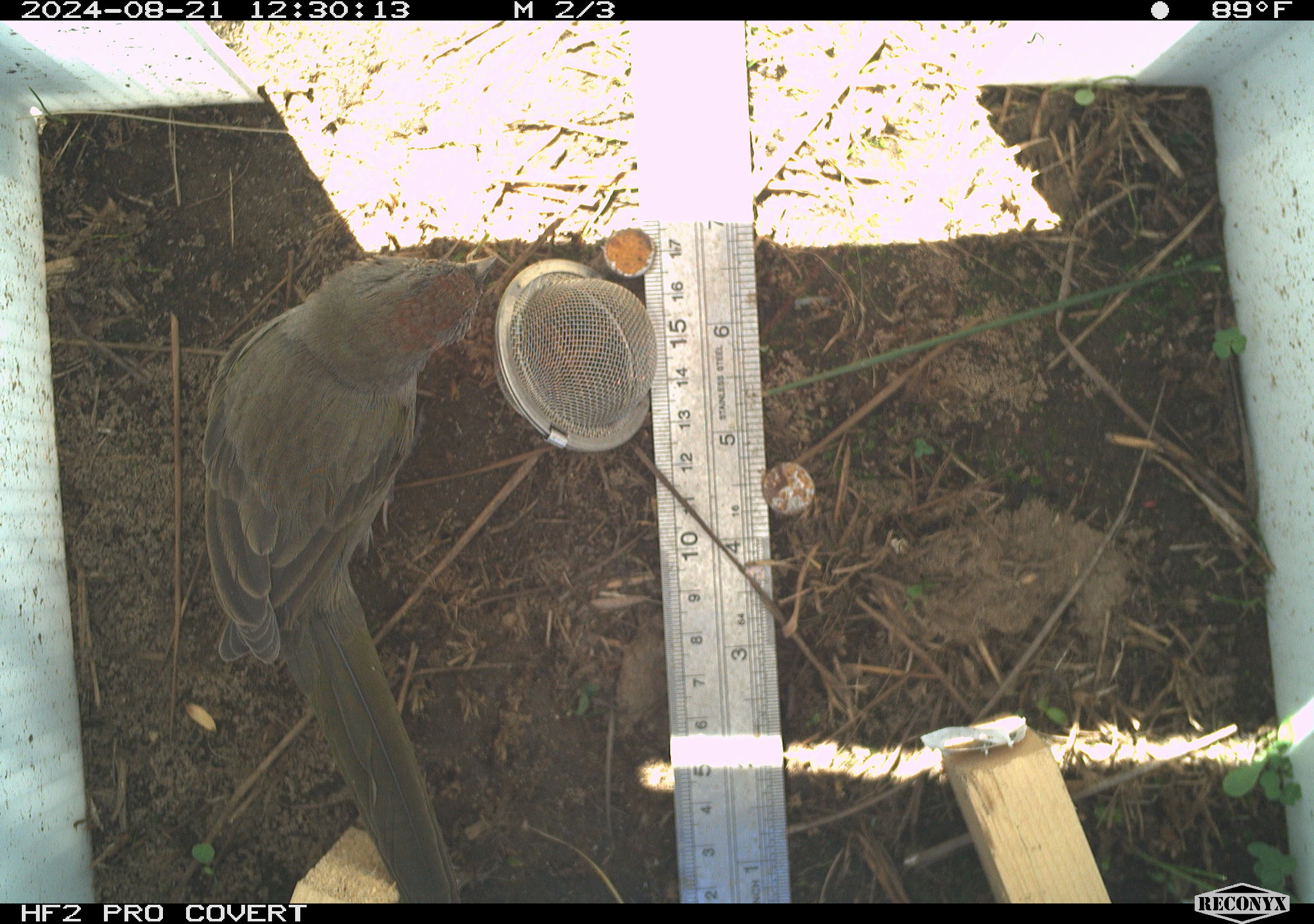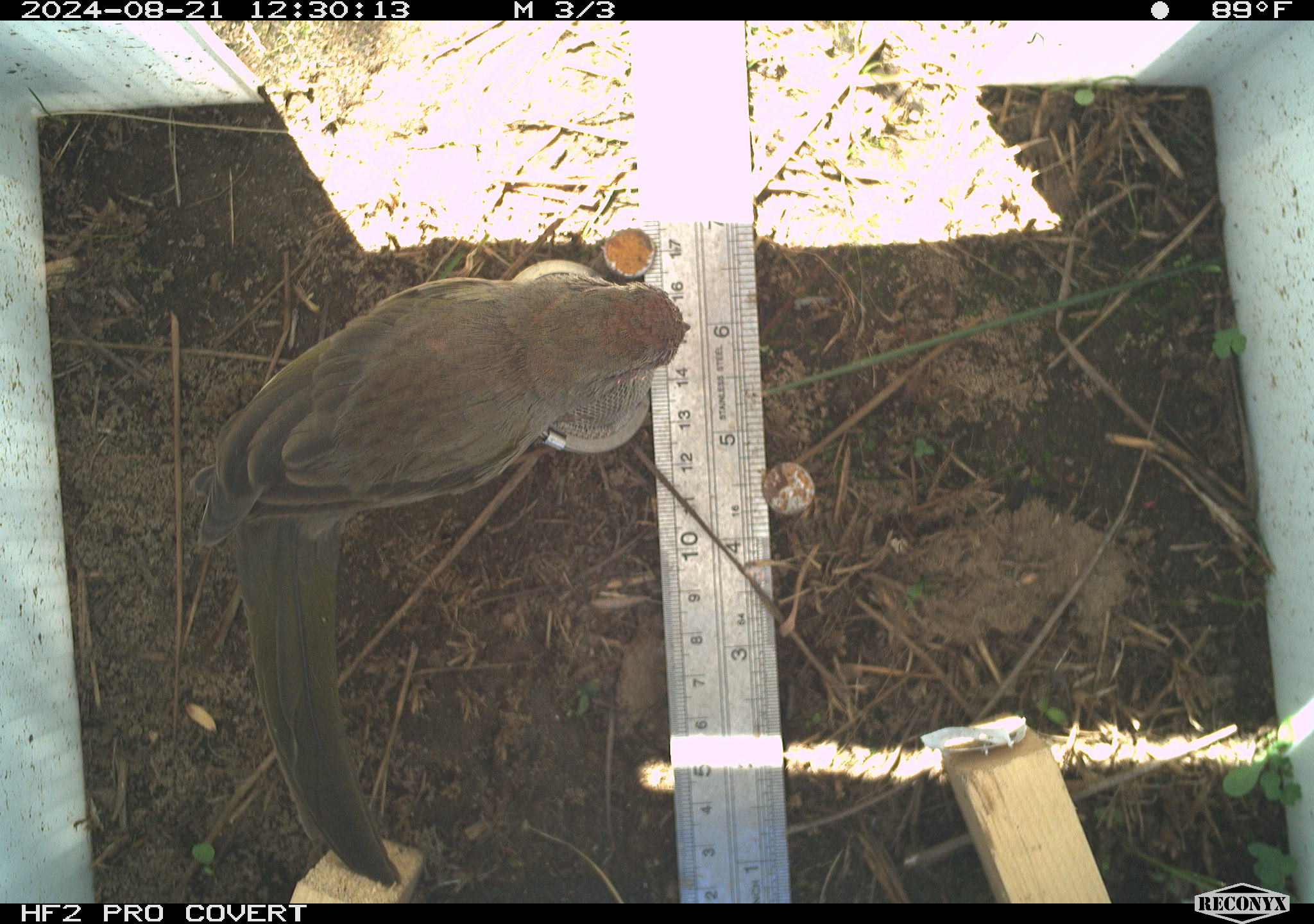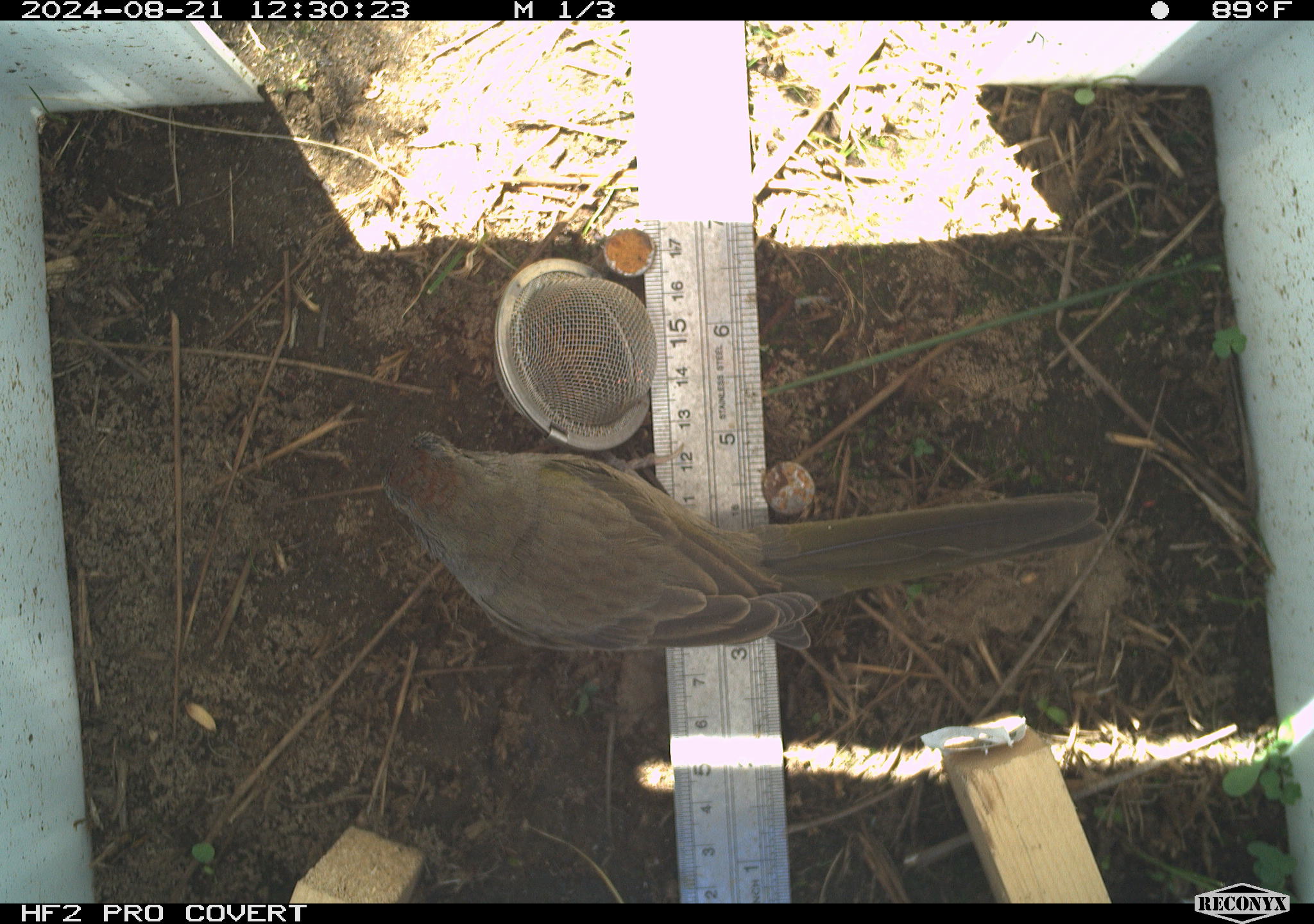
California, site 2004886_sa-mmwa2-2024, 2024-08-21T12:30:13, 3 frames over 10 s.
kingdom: Animalia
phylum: Chordata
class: Aves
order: Passeriformes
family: Passerellidae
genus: Pipilo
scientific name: Pipilo chlorurus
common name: green-tailed towhee